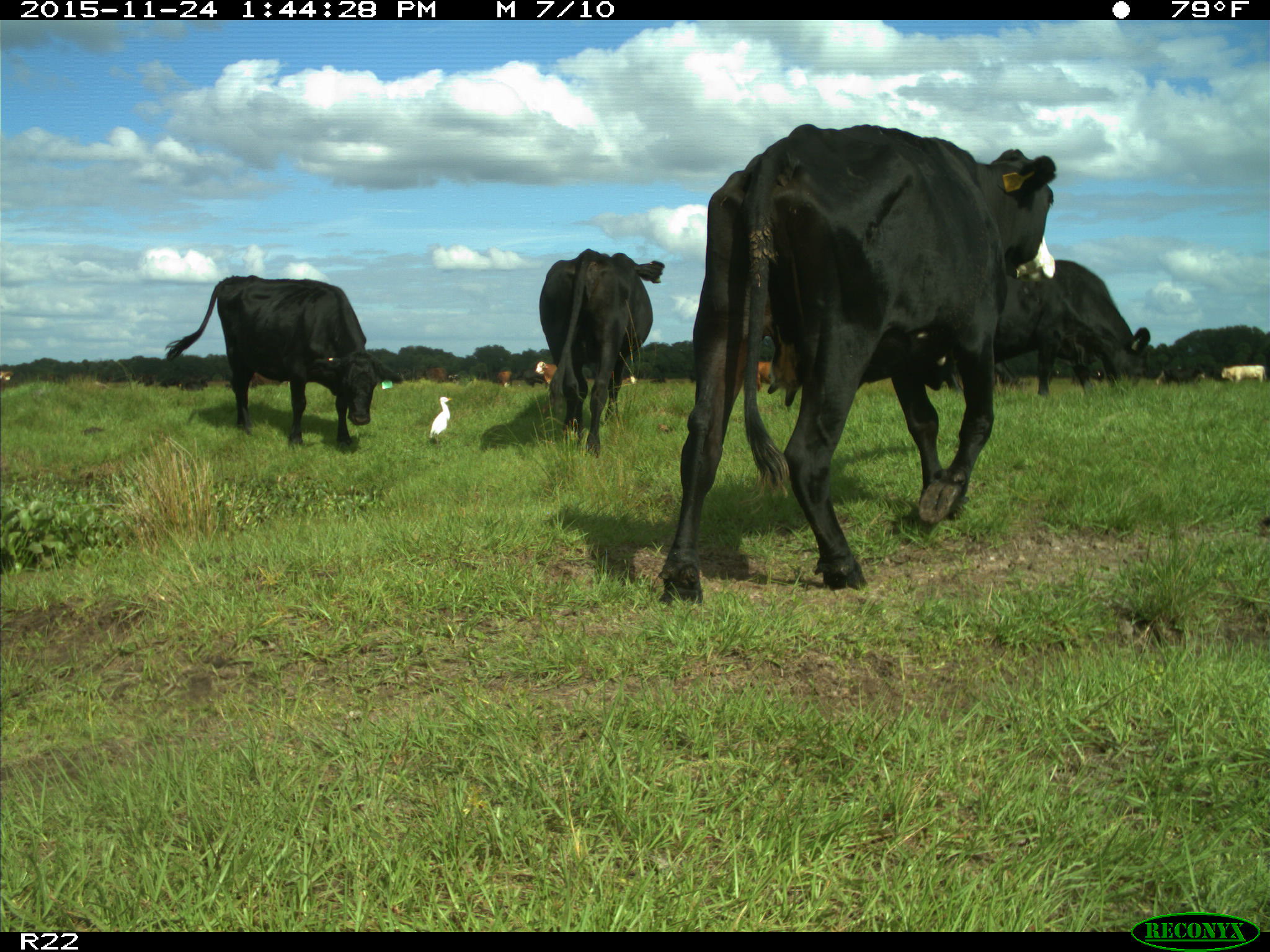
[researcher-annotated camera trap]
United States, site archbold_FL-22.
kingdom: Animalia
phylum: Chordata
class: Mammalia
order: Artiodactyla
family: Bovidae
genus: Bos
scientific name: Bos taurus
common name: domestic cow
Bos taurus (domestic cow).